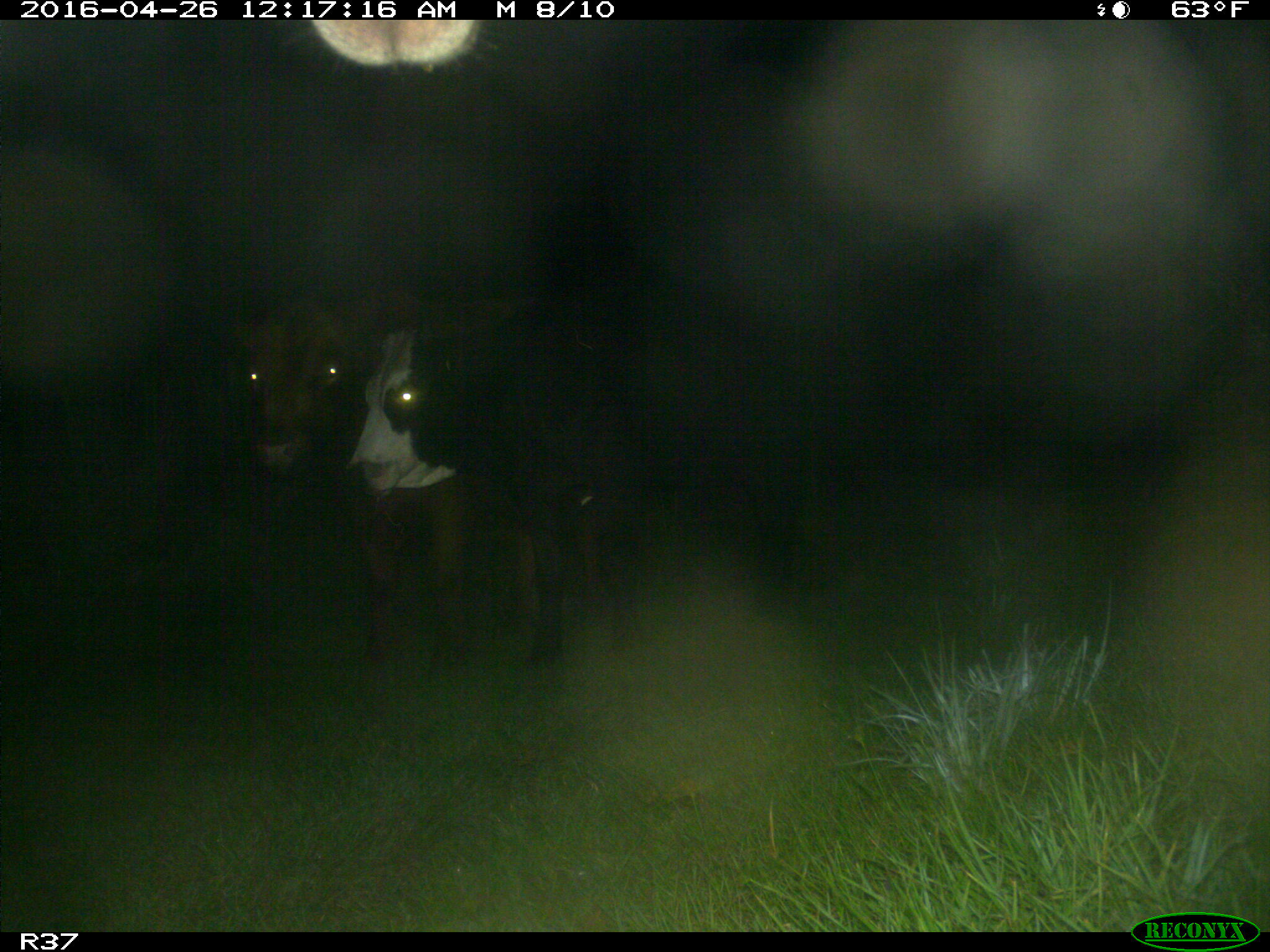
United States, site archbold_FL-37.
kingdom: Animalia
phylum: Chordata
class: Mammalia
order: Artiodactyla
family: Bovidae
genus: Bos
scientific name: Bos taurus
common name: domestic cow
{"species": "Bos taurus (domestic cow)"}